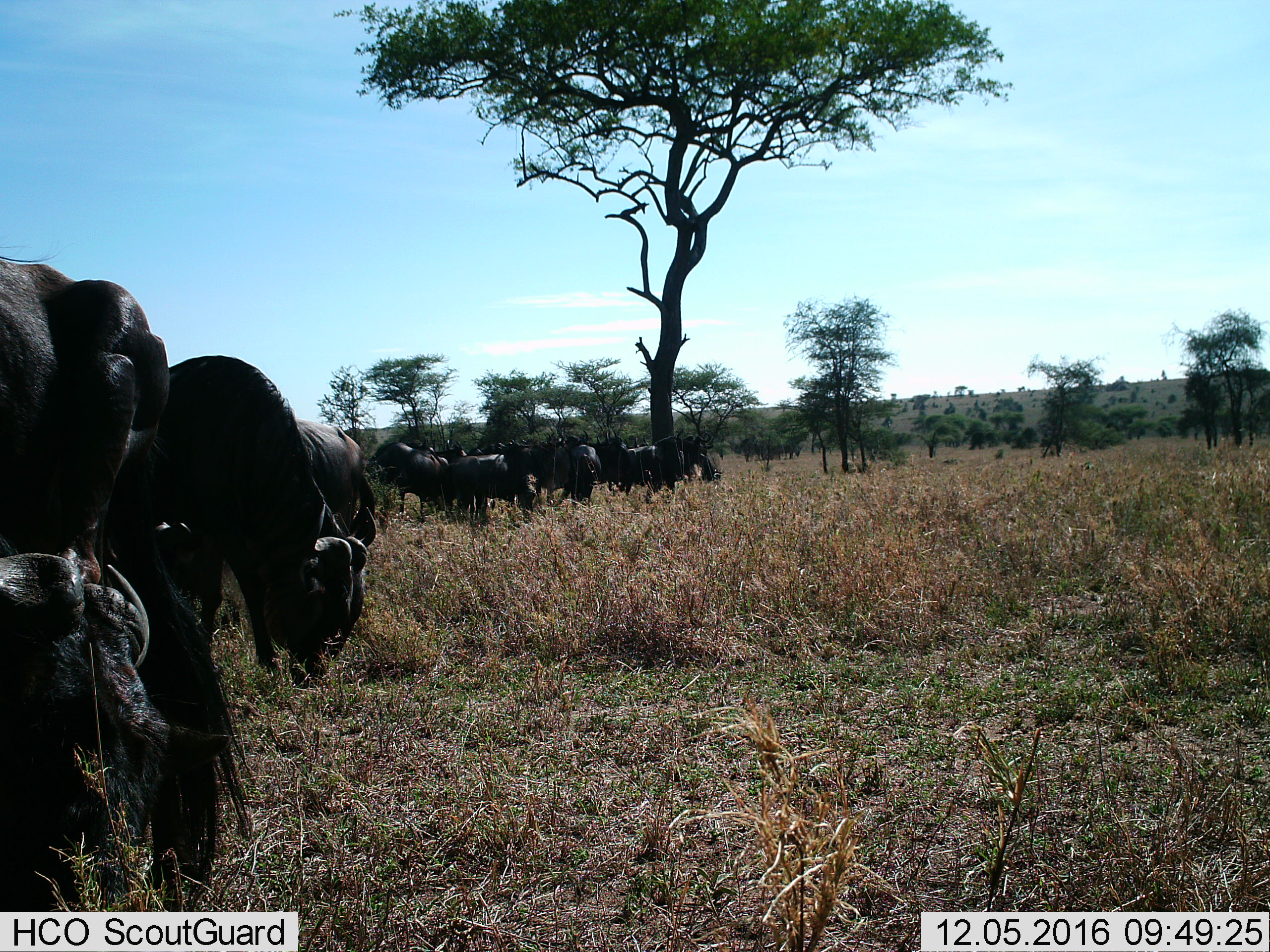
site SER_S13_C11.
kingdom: Animalia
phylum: Chordata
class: Mammalia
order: Artiodactyla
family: Bovidae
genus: Connochaetes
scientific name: Connochaetes taurinus taurinus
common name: blue wildebeest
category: wildebeestblue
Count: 11-50.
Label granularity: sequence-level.